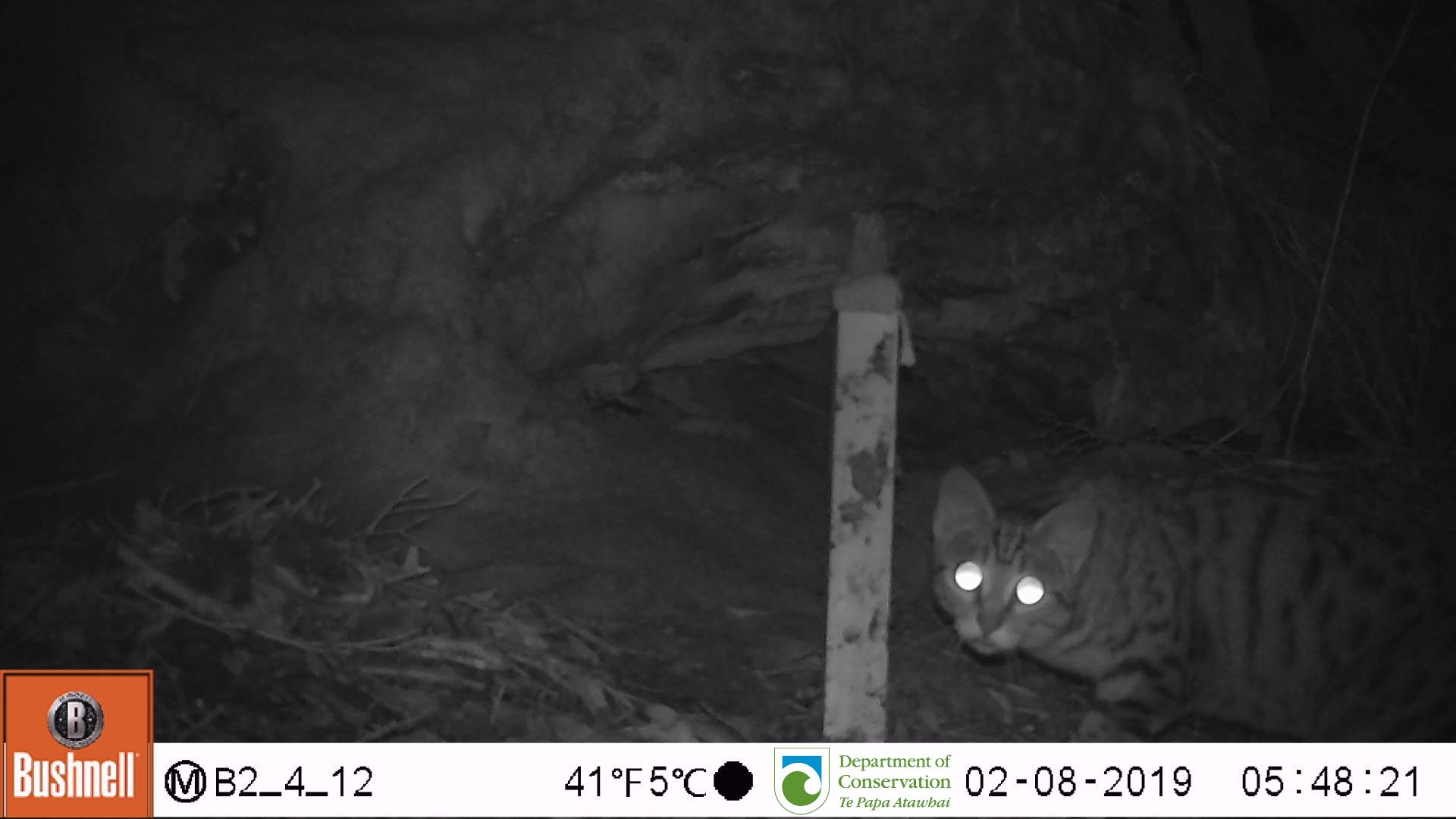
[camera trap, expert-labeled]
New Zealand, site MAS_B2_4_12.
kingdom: Animalia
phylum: Chordata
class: Mammalia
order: Carnivora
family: Felidae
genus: Felis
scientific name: Felis catus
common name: domestic cat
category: cat